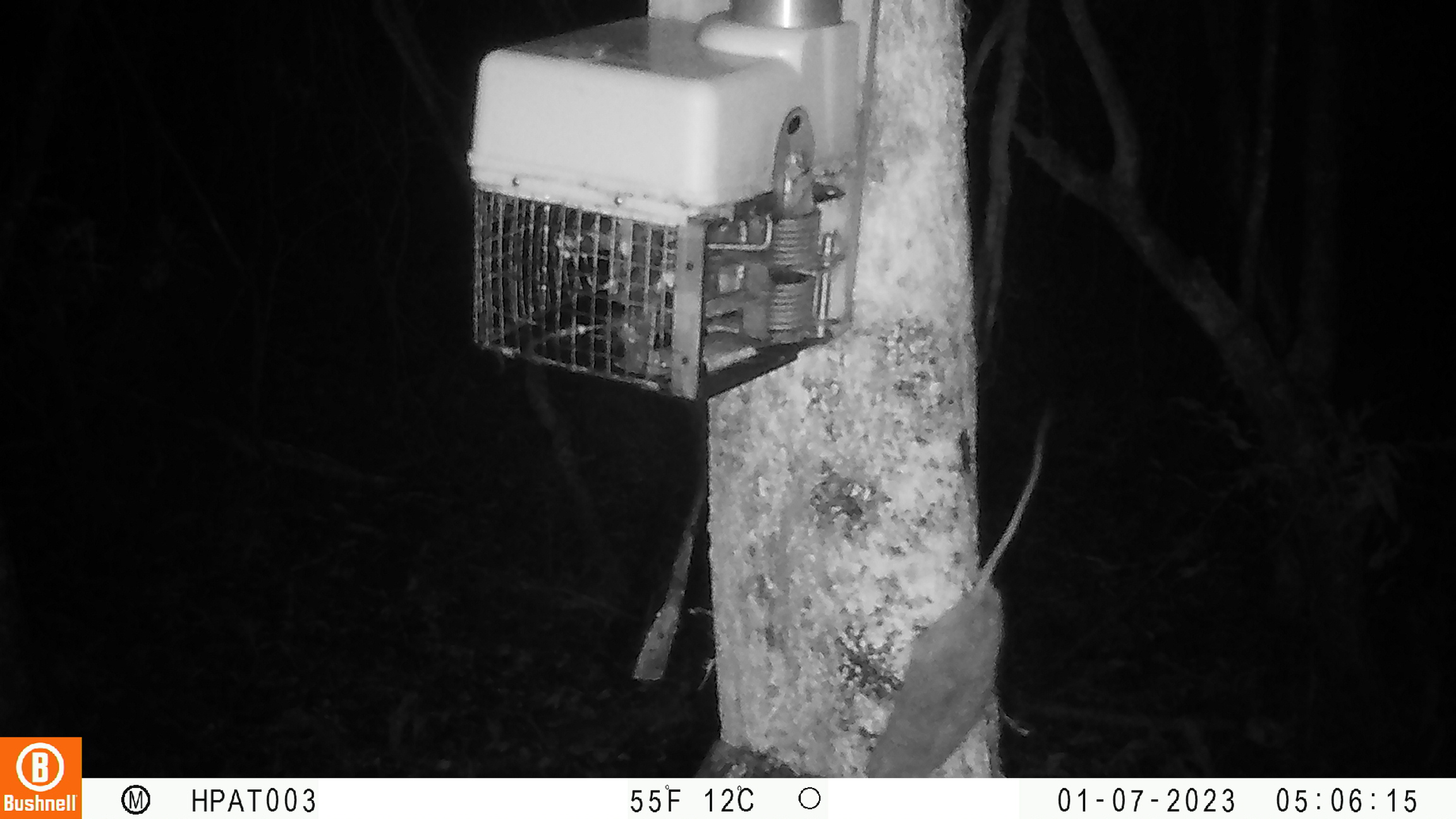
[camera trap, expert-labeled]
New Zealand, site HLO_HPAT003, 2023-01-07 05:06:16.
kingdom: Animalia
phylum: Chordata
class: Mammalia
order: Rodentia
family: Muridae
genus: Rattus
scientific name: Rattus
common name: rat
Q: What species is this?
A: Rat (Rattus).